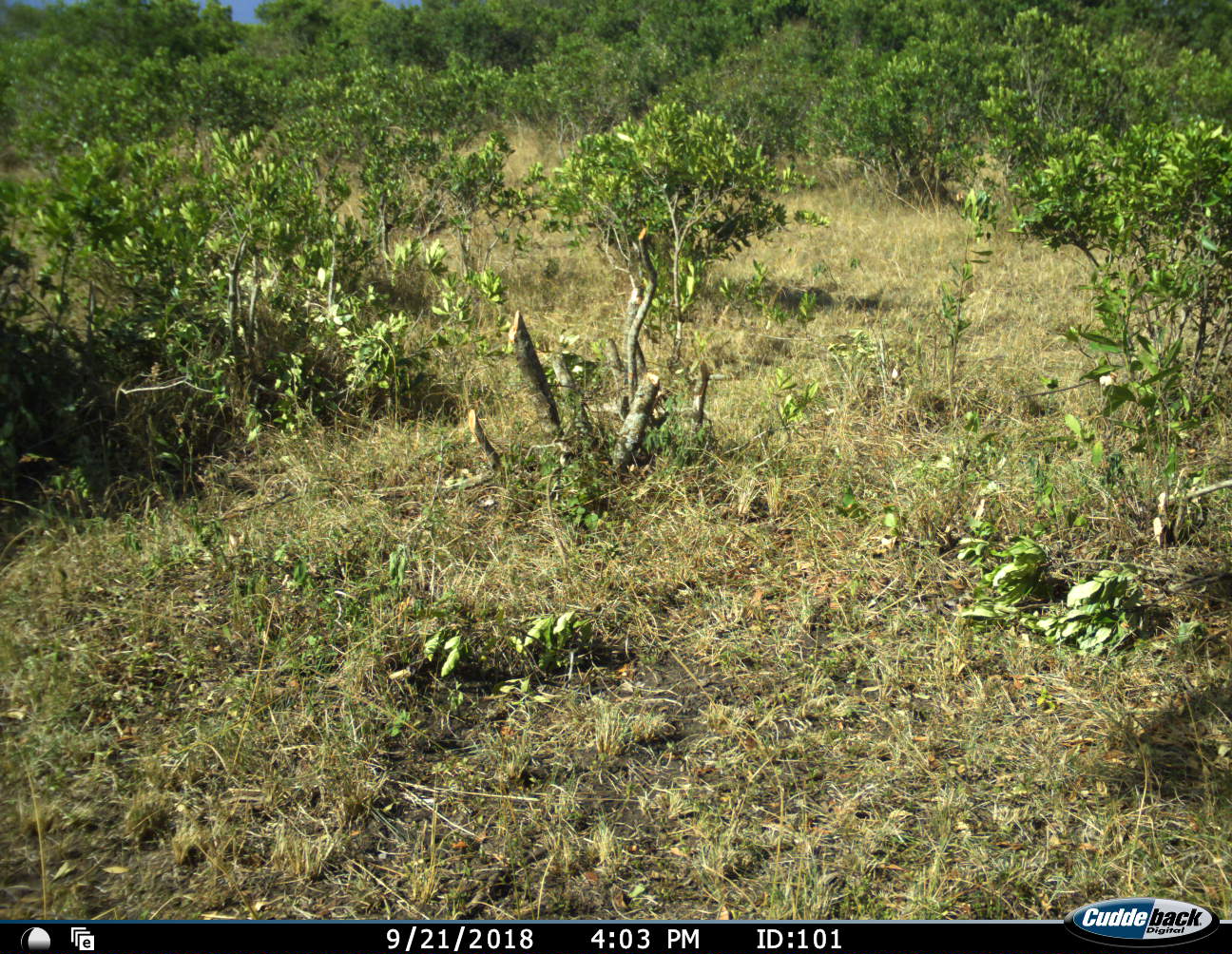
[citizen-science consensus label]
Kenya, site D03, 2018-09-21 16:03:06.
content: no animal present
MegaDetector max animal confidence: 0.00